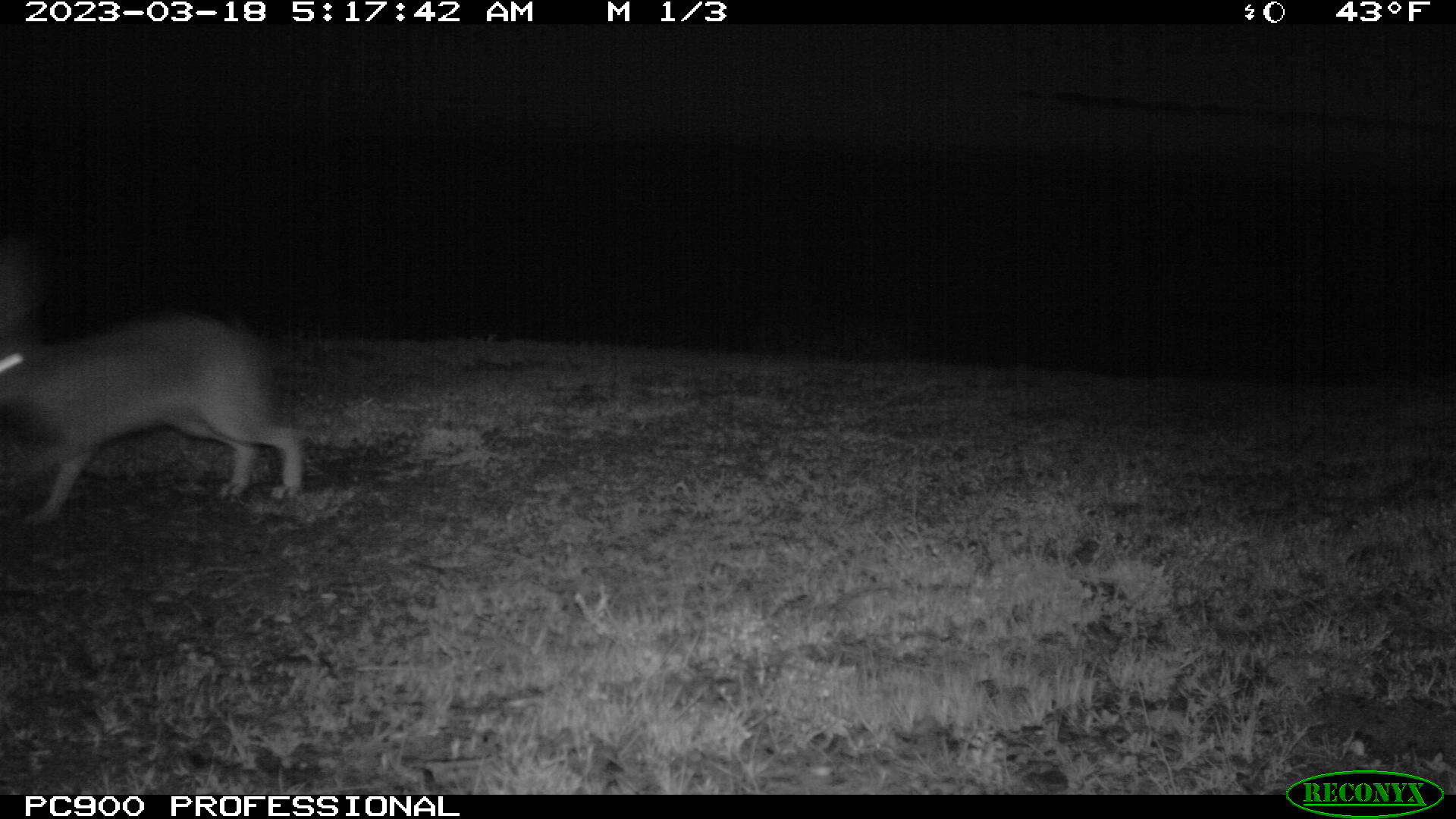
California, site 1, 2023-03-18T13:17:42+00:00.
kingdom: Animalia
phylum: Chordata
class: Mammalia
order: Lagomorpha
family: Leporidae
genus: Lepus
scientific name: Lepus californicus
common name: black-tailed jackrabbit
Black-tailed jackrabbit (Lepus californicus).